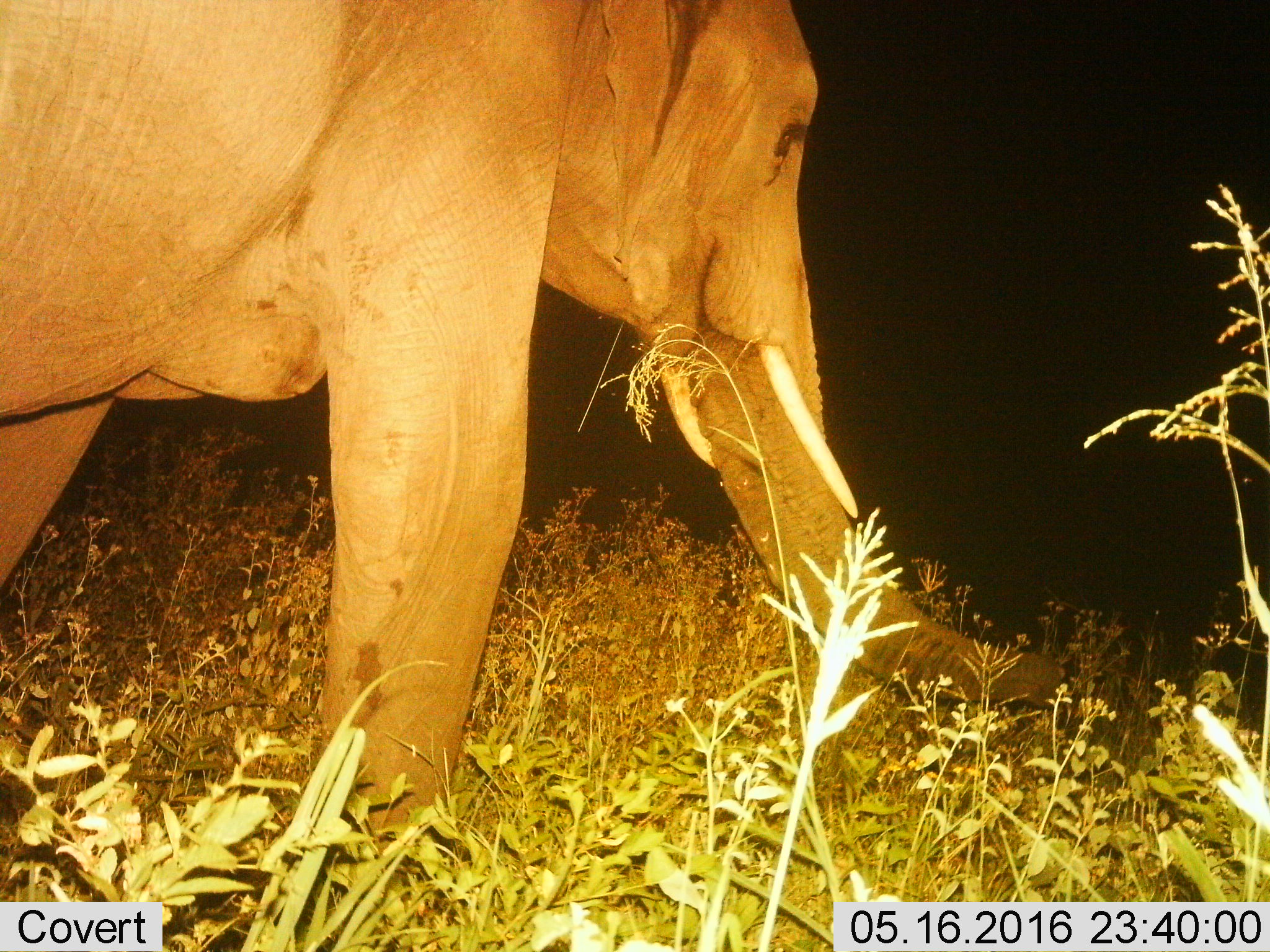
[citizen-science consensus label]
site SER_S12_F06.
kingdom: Animalia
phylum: Chordata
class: Mammalia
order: Proboscidea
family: Elephantidae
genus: Loxodonta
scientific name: Loxodonta africana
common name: african bush elephant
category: elephant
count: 1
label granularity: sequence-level